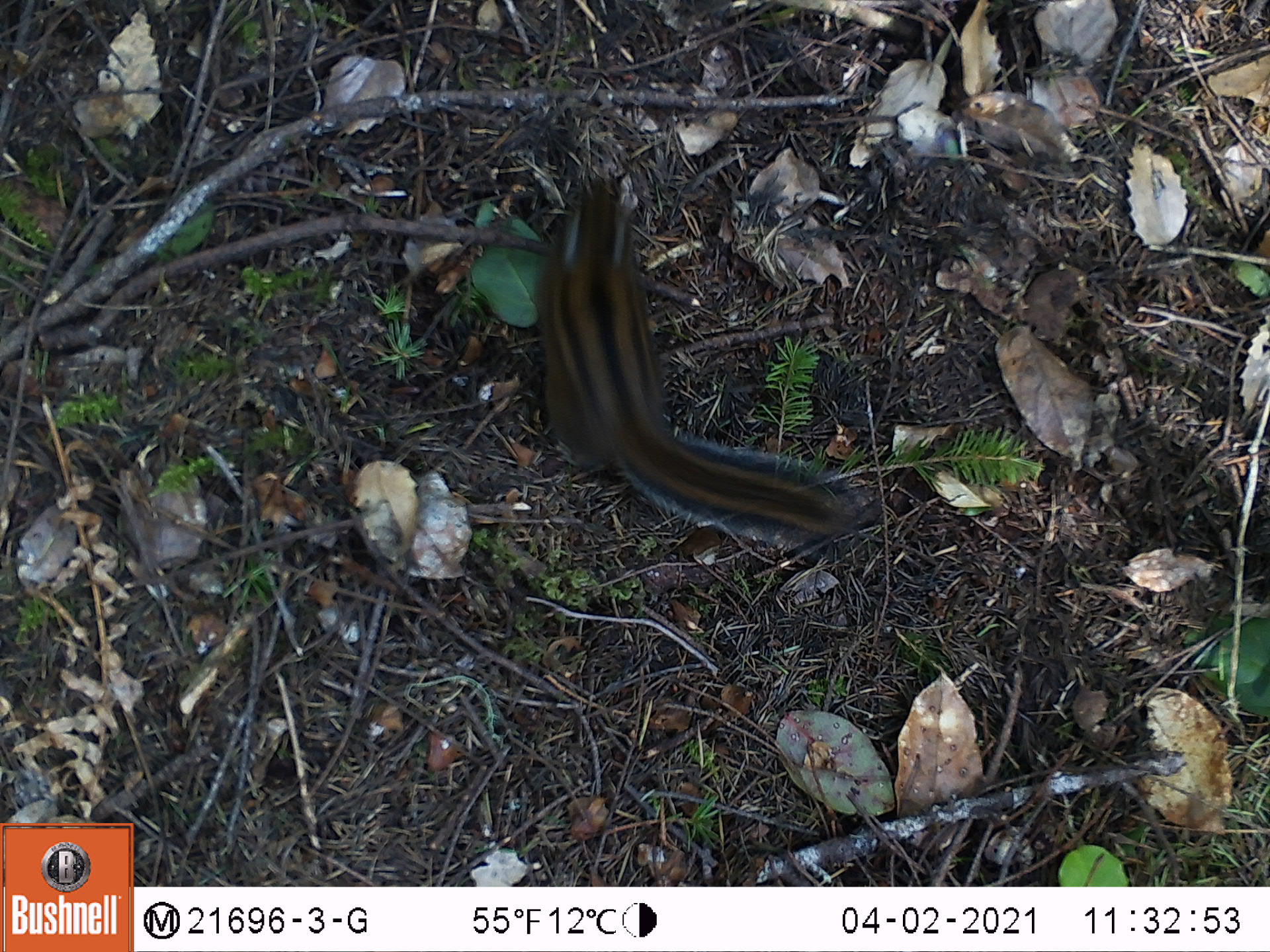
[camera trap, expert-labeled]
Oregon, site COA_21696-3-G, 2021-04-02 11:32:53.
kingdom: Animalia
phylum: Chordata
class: Mammalia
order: Rodentia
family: Sciuridae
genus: Neotamias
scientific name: Neotamias townsendii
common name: townsend's chipmunk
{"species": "townsend's chipmunk (Neotamias townsendii)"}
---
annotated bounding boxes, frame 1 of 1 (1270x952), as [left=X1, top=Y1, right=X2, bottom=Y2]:
townsend's chipmunk: [left=501, top=137, right=894, bottom=606]